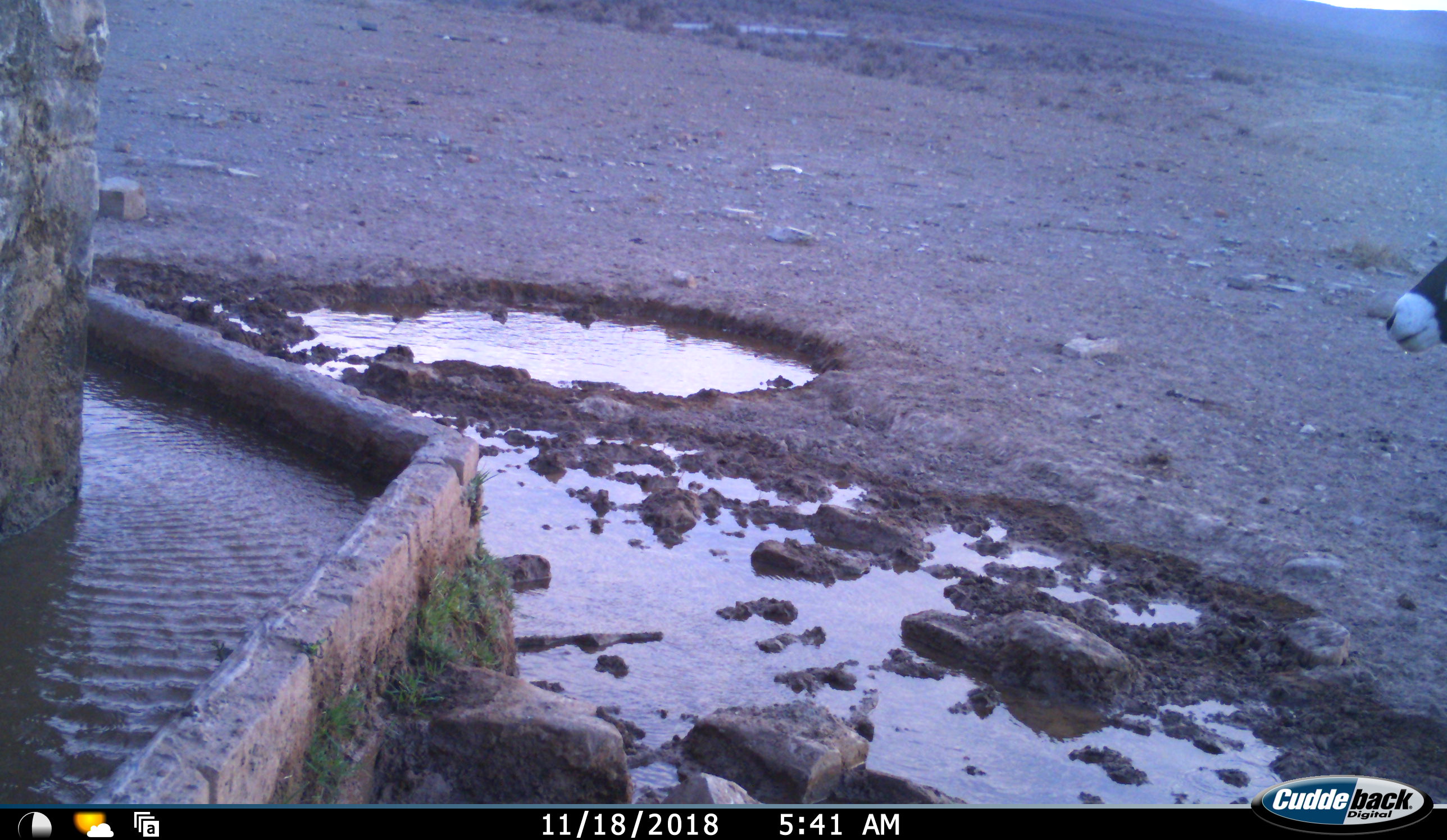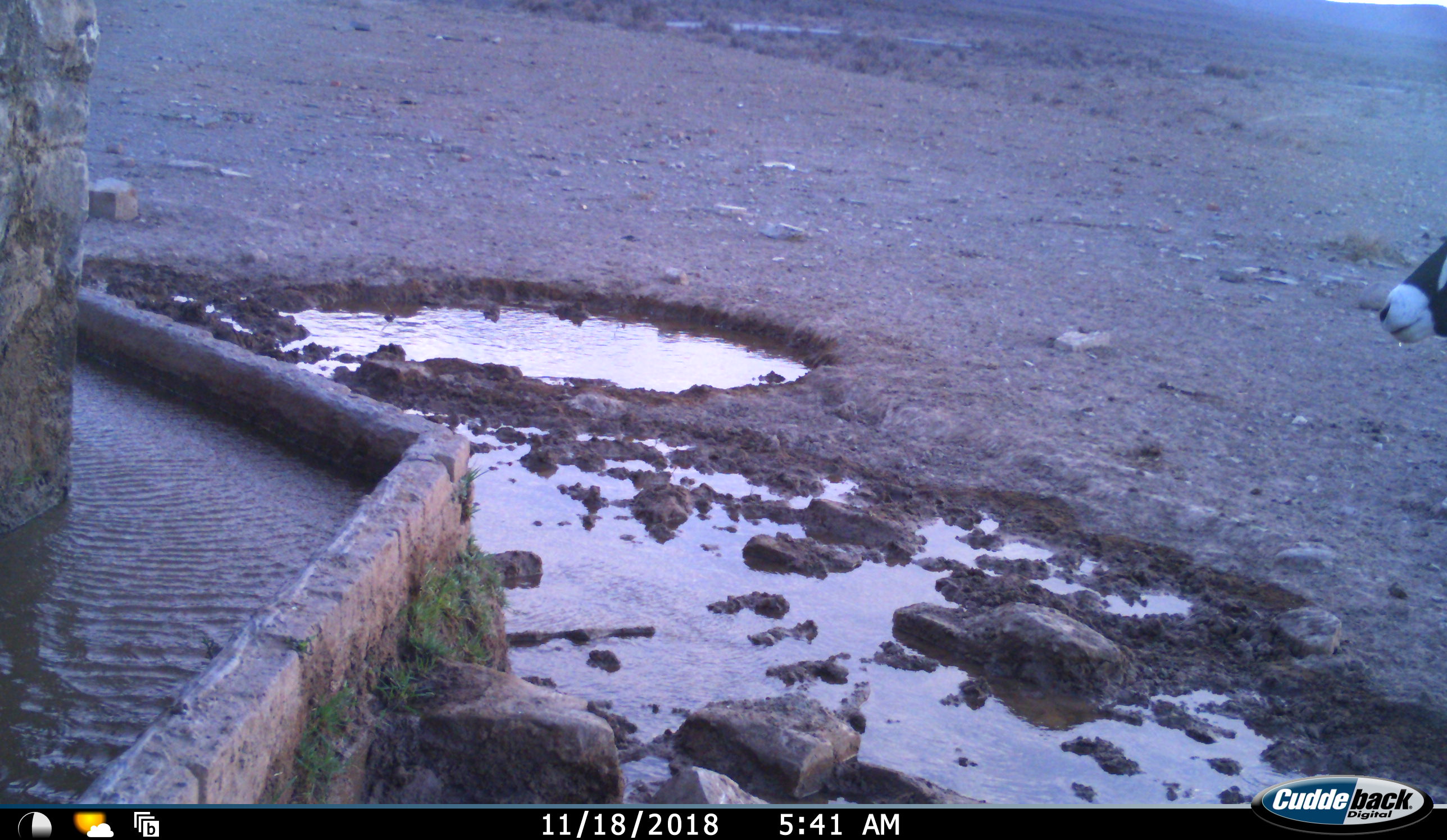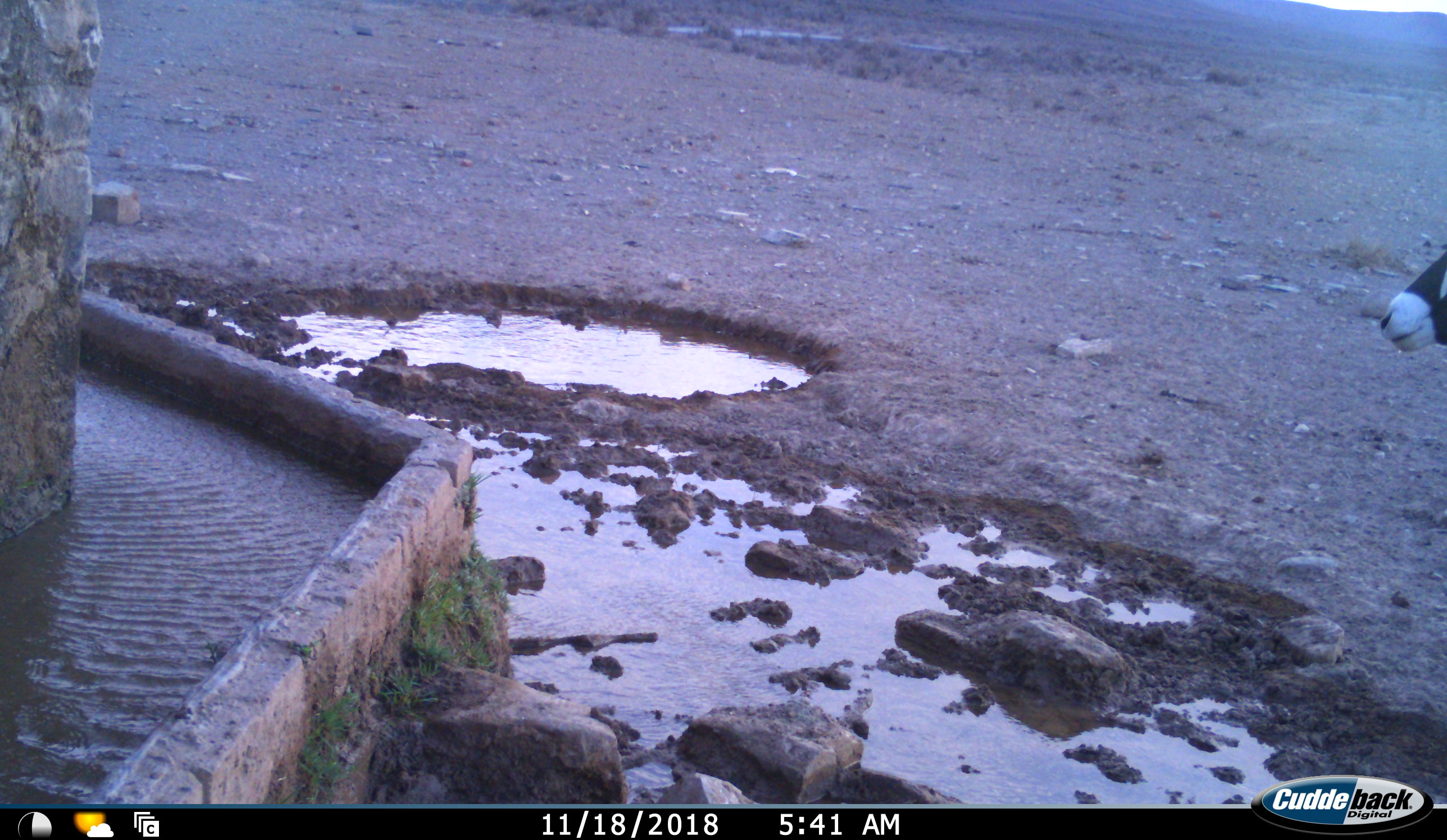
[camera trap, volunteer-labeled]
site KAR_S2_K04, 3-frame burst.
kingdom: Animalia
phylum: Chordata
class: Mammalia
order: Artiodactyla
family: Bovidae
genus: Oryx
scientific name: Oryx gazella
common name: gemsbok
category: oryx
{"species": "oryx (gemsbok) (Oryx gazella)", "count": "1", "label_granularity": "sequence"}